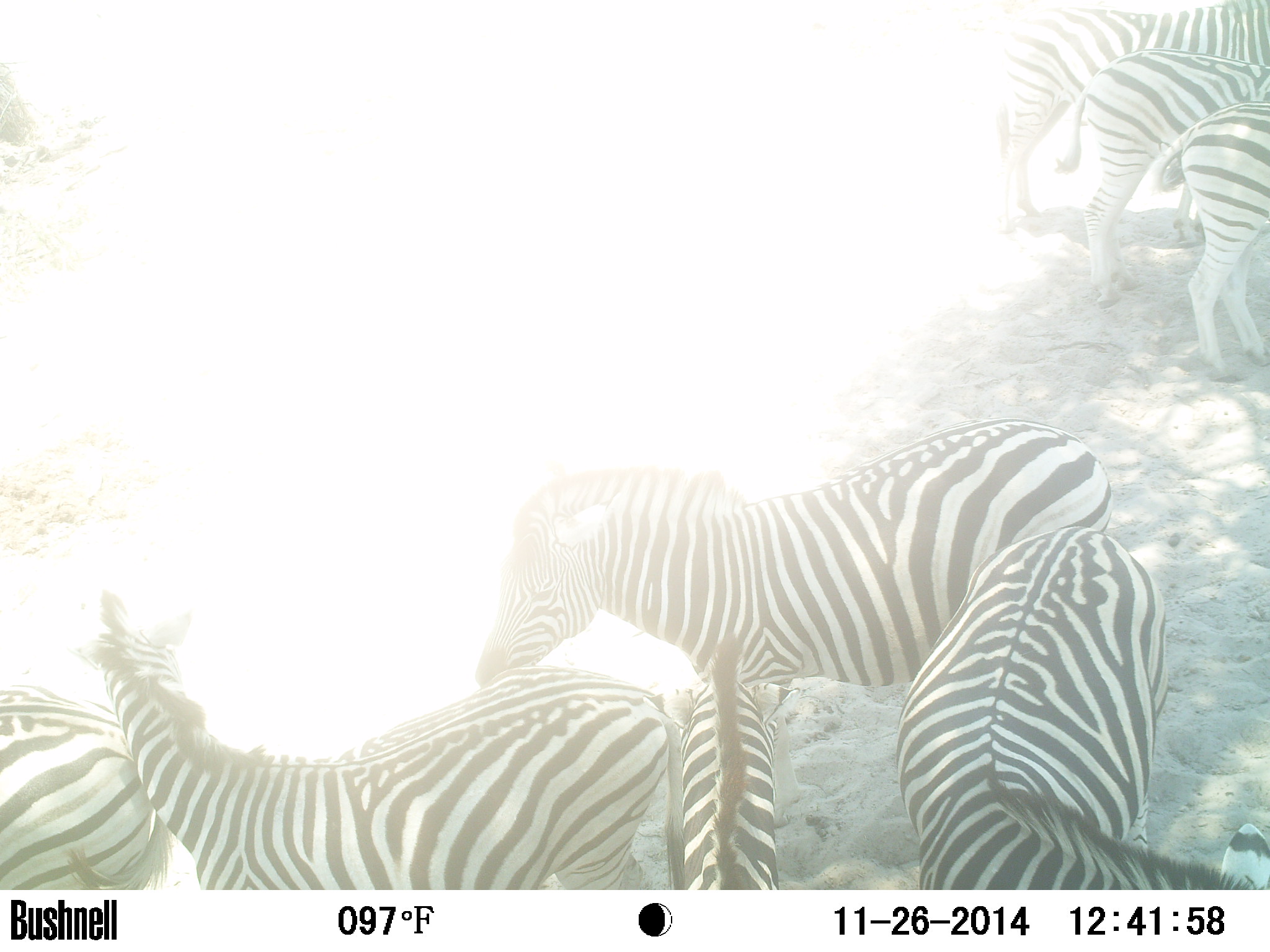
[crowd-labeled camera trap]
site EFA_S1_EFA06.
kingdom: Animalia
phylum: Chordata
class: Mammalia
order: Perissodactyla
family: Equidae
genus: Equus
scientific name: Equus quagga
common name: plains zebra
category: zebraplains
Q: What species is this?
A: Zebraplains (plains zebra) (Equus quagga).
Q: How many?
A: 8.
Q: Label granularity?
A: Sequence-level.